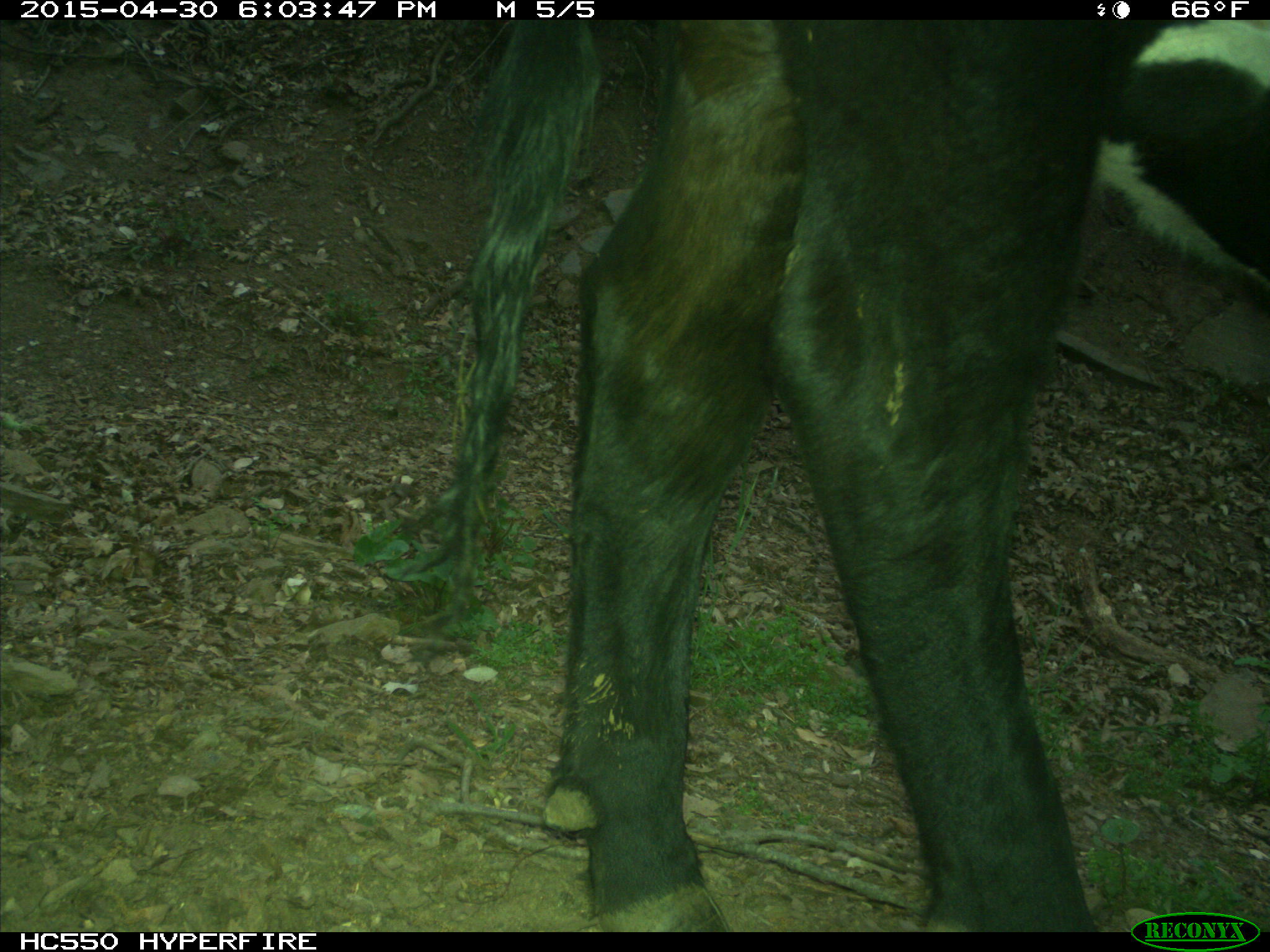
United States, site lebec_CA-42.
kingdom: Animalia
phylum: Chordata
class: Mammalia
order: Artiodactyla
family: Bovidae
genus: Bos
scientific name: Bos taurus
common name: domestic cow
Bos taurus (domestic cow).